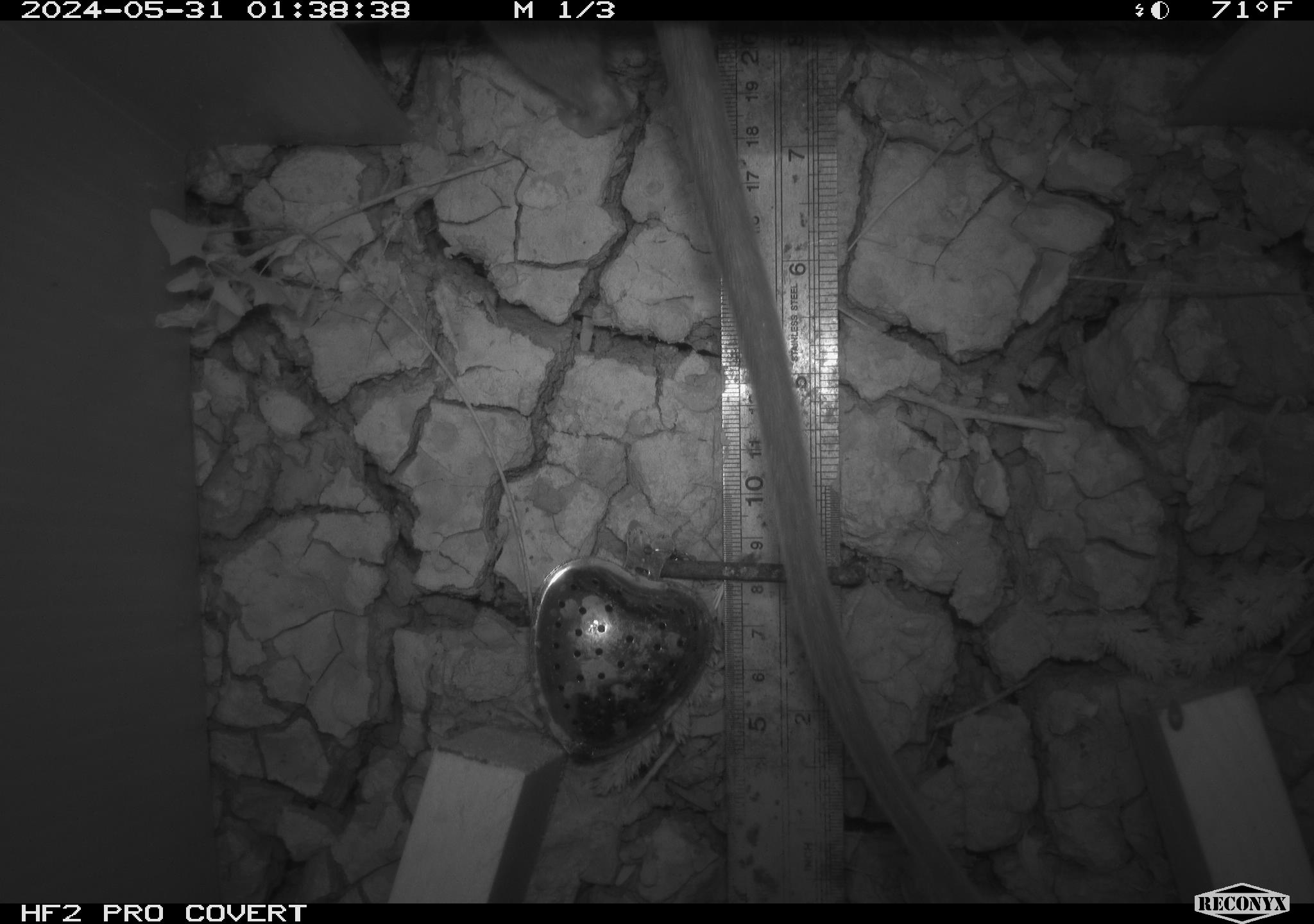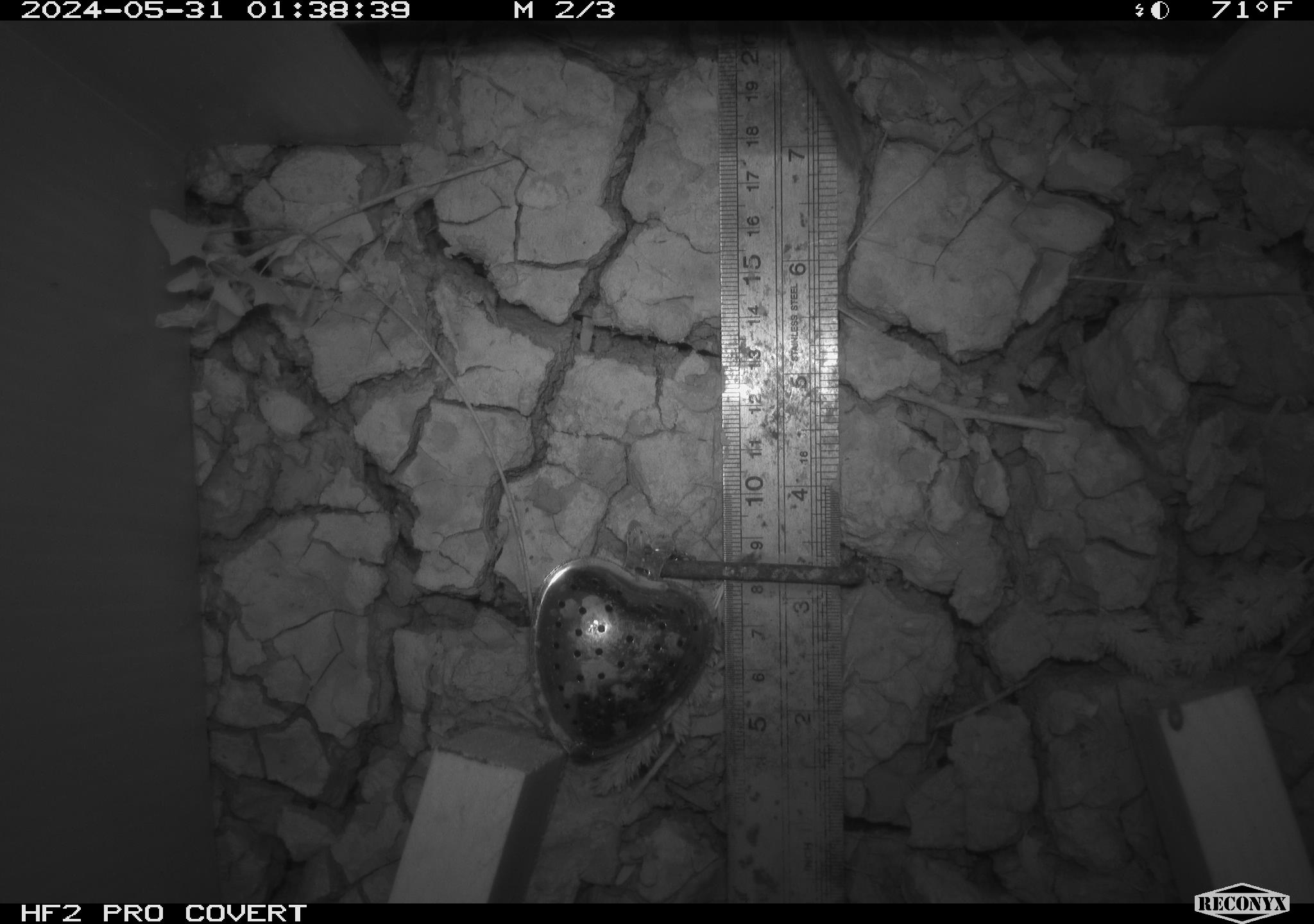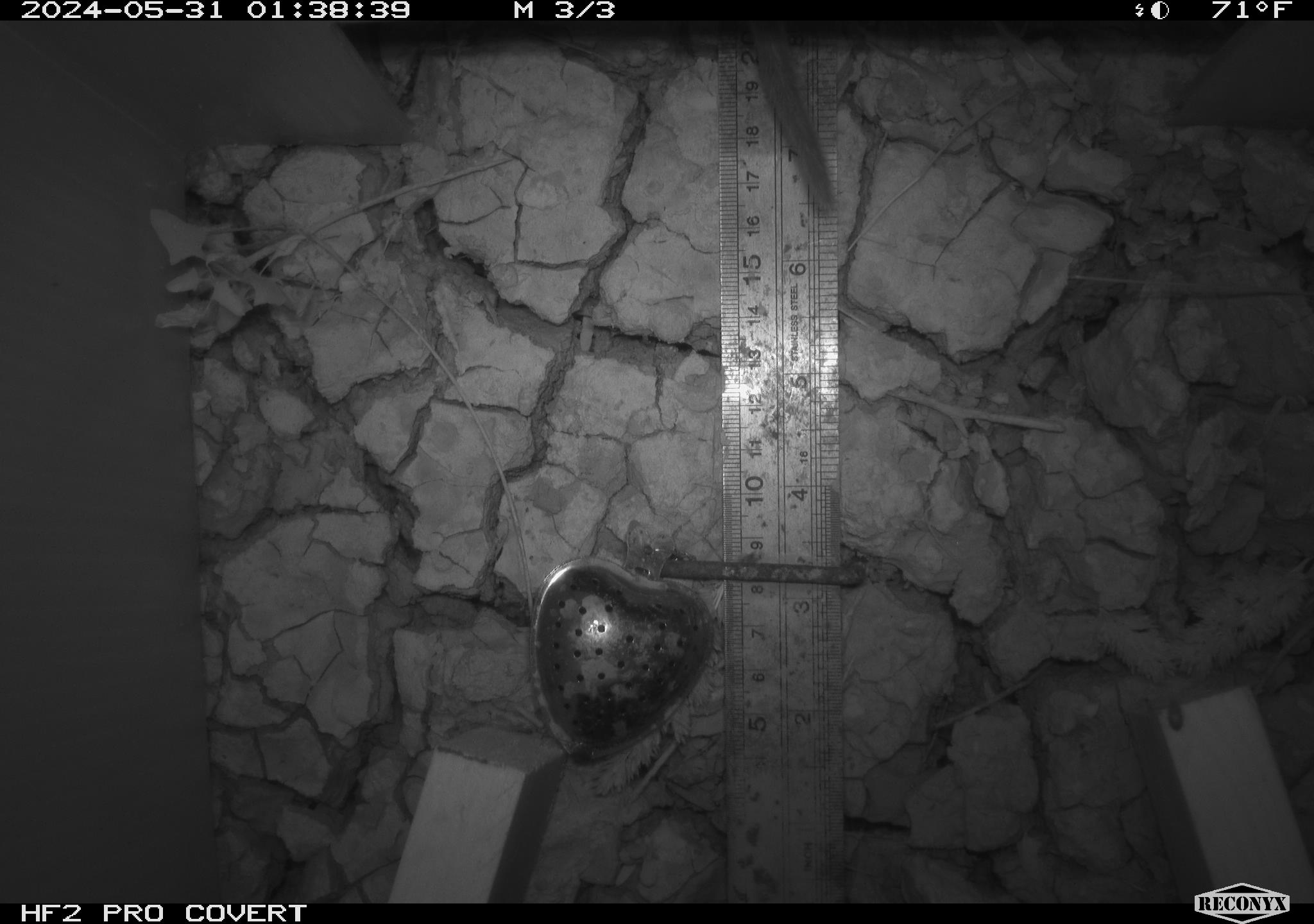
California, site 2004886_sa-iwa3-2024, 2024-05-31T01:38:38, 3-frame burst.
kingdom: Animalia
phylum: Chordata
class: Mammalia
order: Rodentia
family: Cricetidae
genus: Neotoma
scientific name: Neotoma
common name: pack rat or woodrat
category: neotoma species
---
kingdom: Animalia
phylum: Chordata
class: Mammalia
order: Rodentia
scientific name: Rodentia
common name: rodent